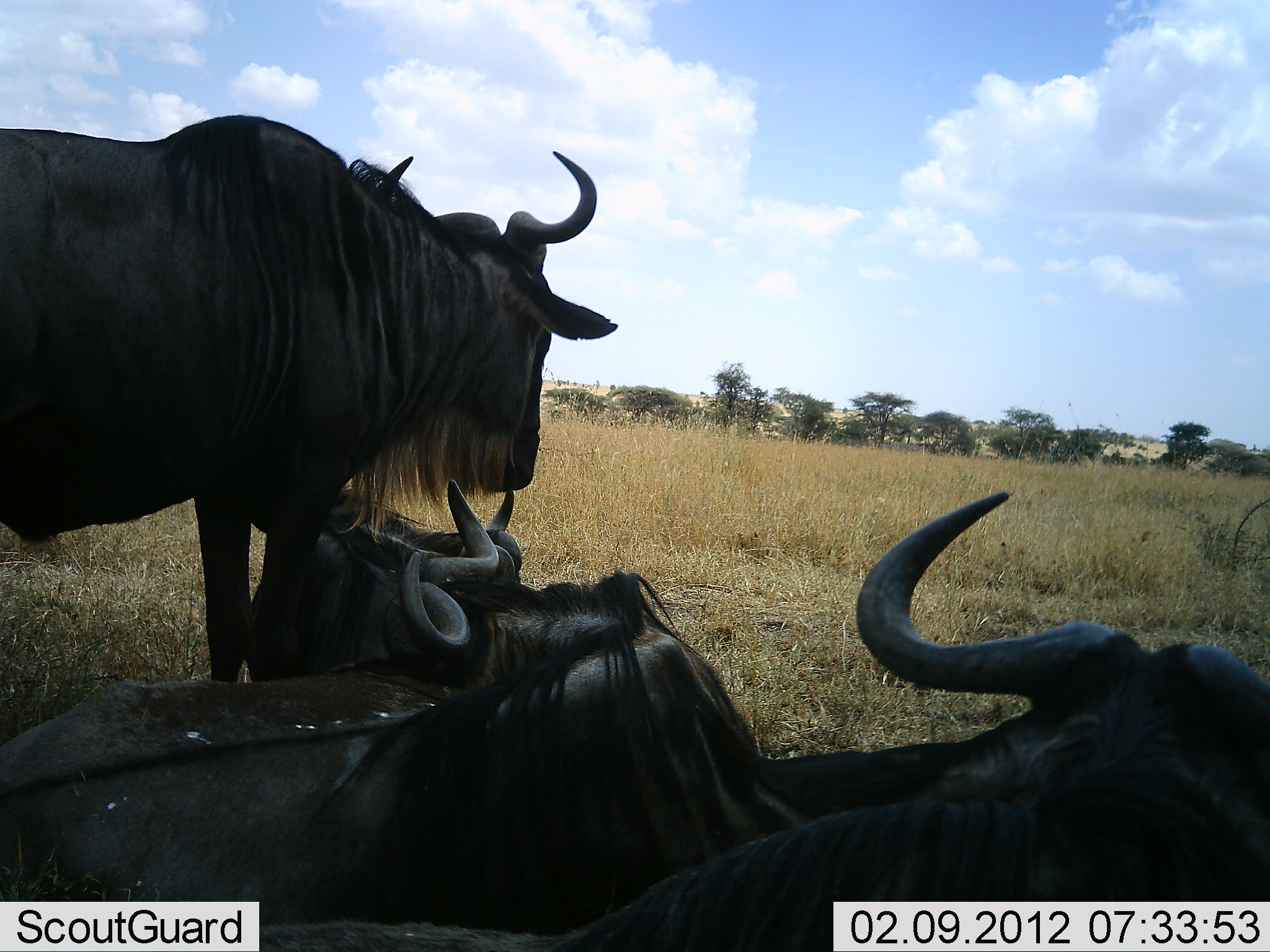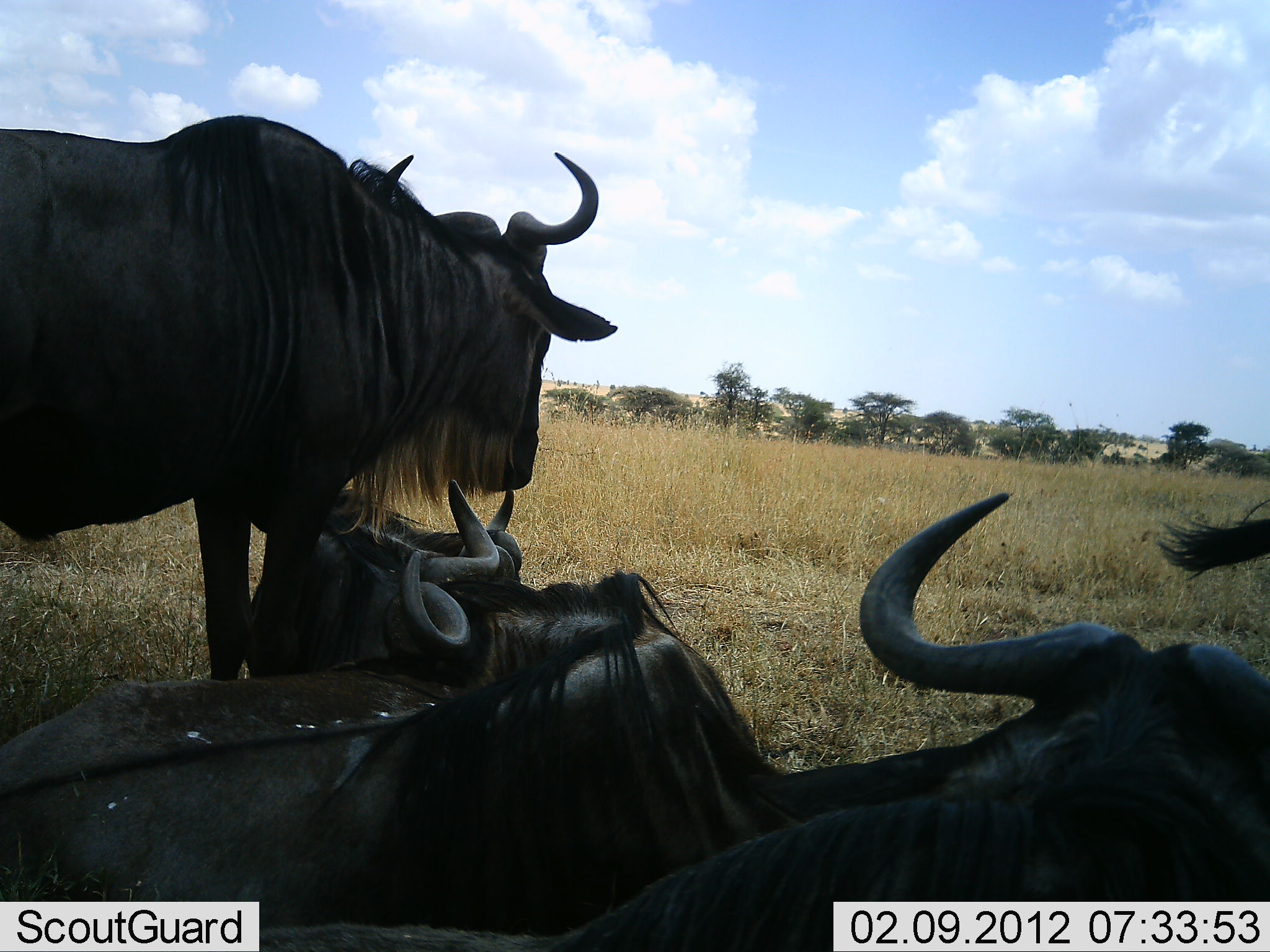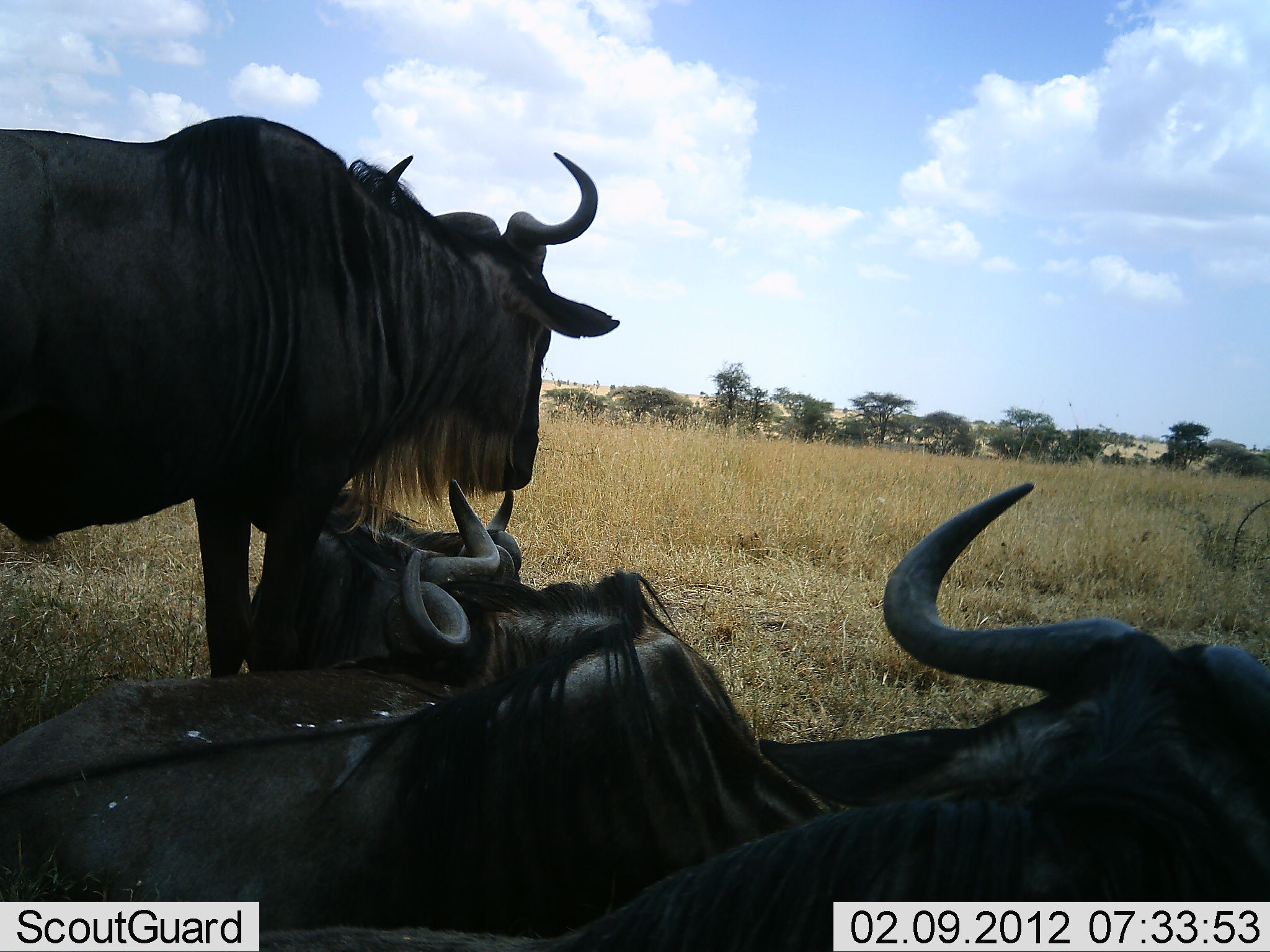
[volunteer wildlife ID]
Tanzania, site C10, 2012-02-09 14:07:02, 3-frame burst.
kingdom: Animalia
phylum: Chordata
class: Mammalia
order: Artiodactyla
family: Bovidae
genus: Connochaetes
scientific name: Connochaetes taurinus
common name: blue wildebeest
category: wildebeest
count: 5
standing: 56%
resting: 100%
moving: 0%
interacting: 0%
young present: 0%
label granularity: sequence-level